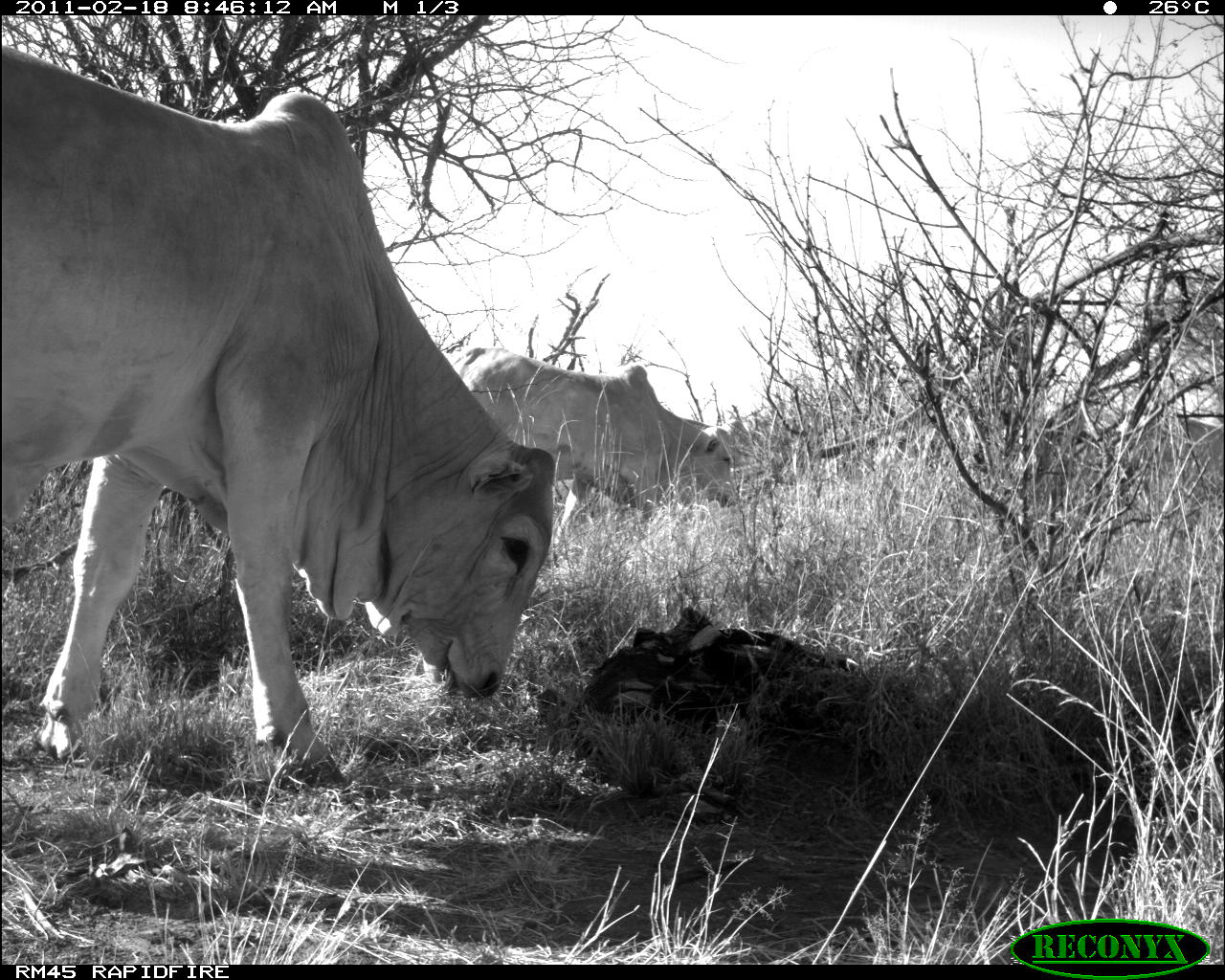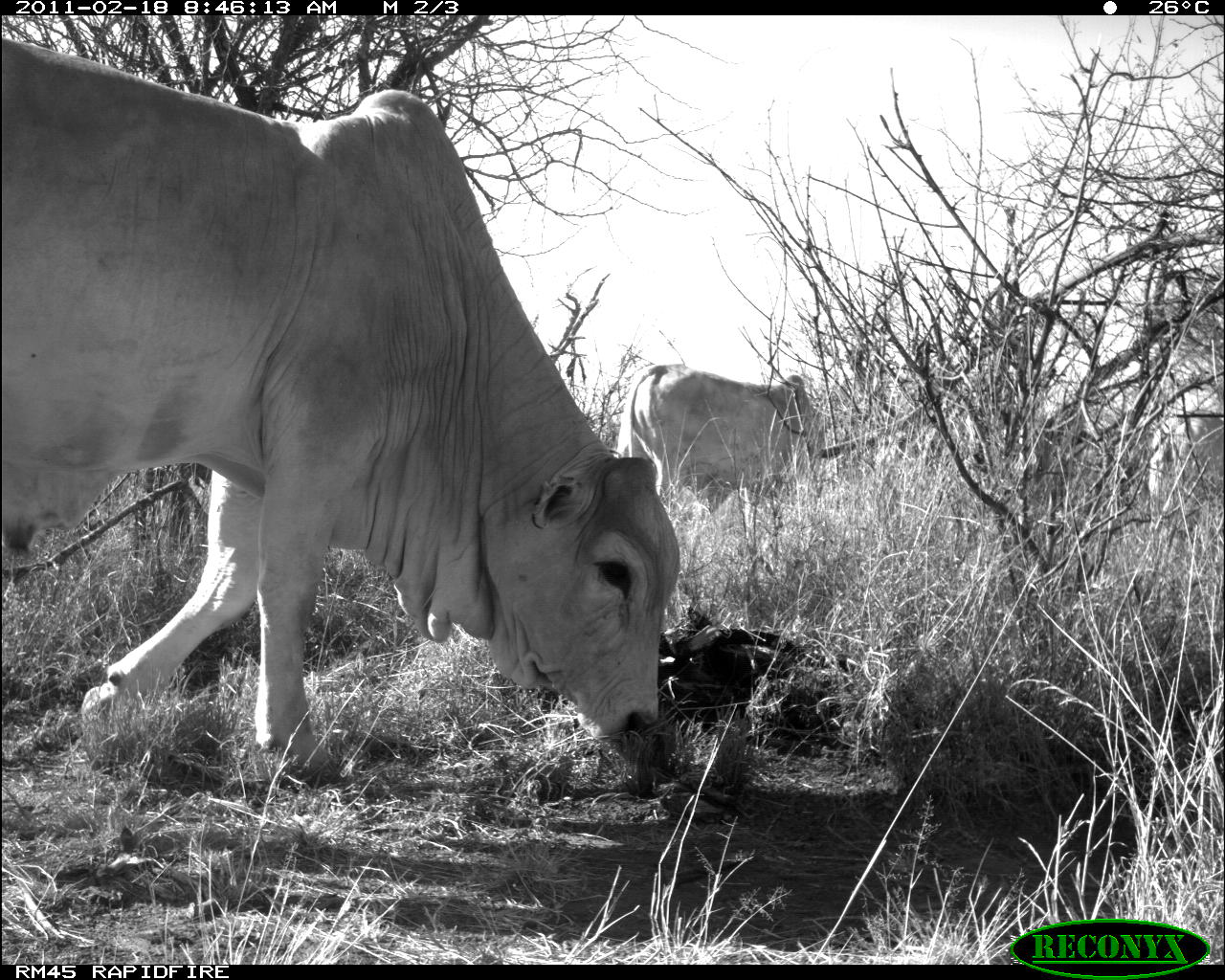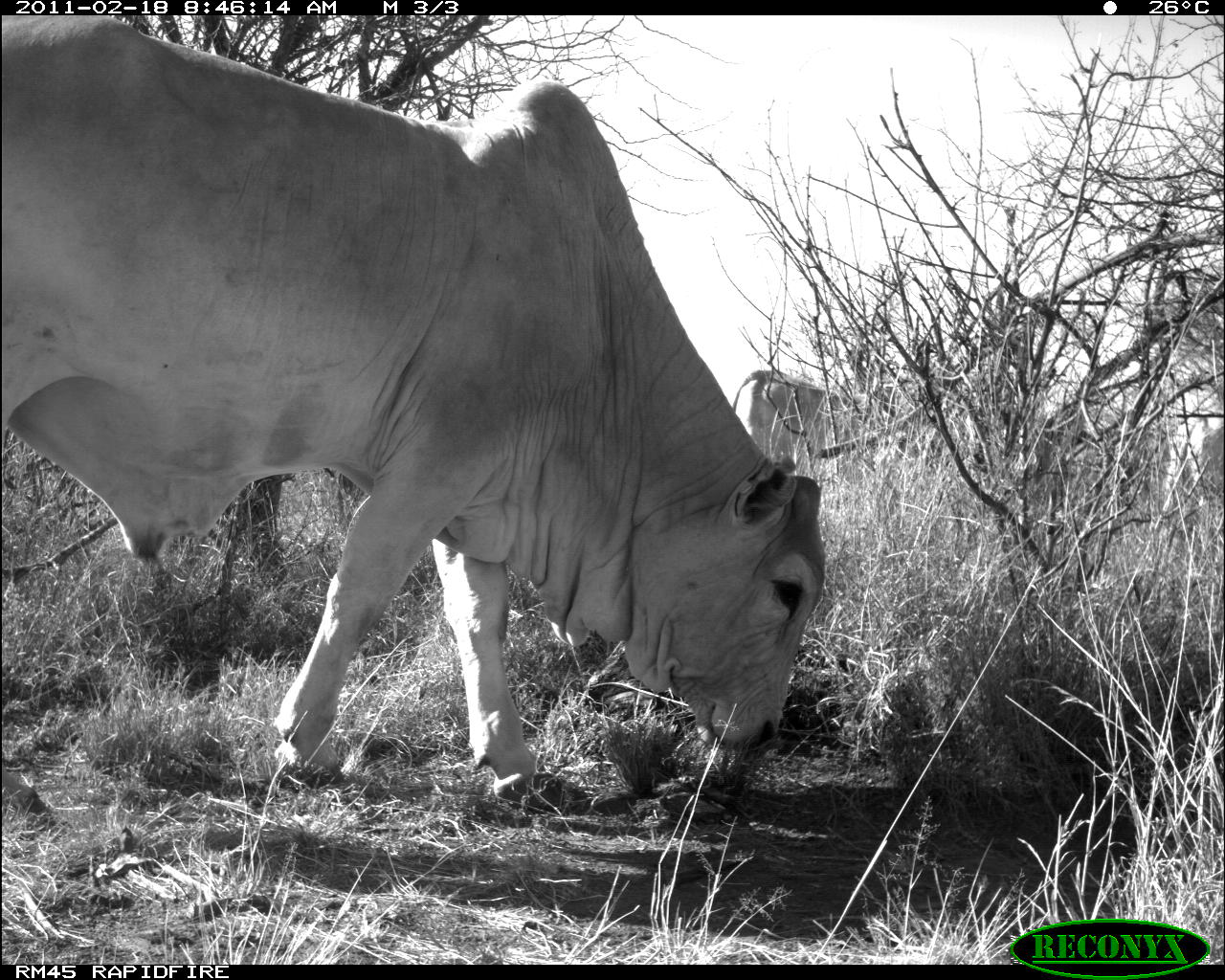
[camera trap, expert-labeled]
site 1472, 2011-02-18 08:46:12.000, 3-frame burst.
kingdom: Animalia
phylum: Chordata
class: Mammalia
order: Artiodactyla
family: Bovidae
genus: Bos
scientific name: Bos taurus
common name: domestic cattle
Bos taurus (domestic cattle), count 3.